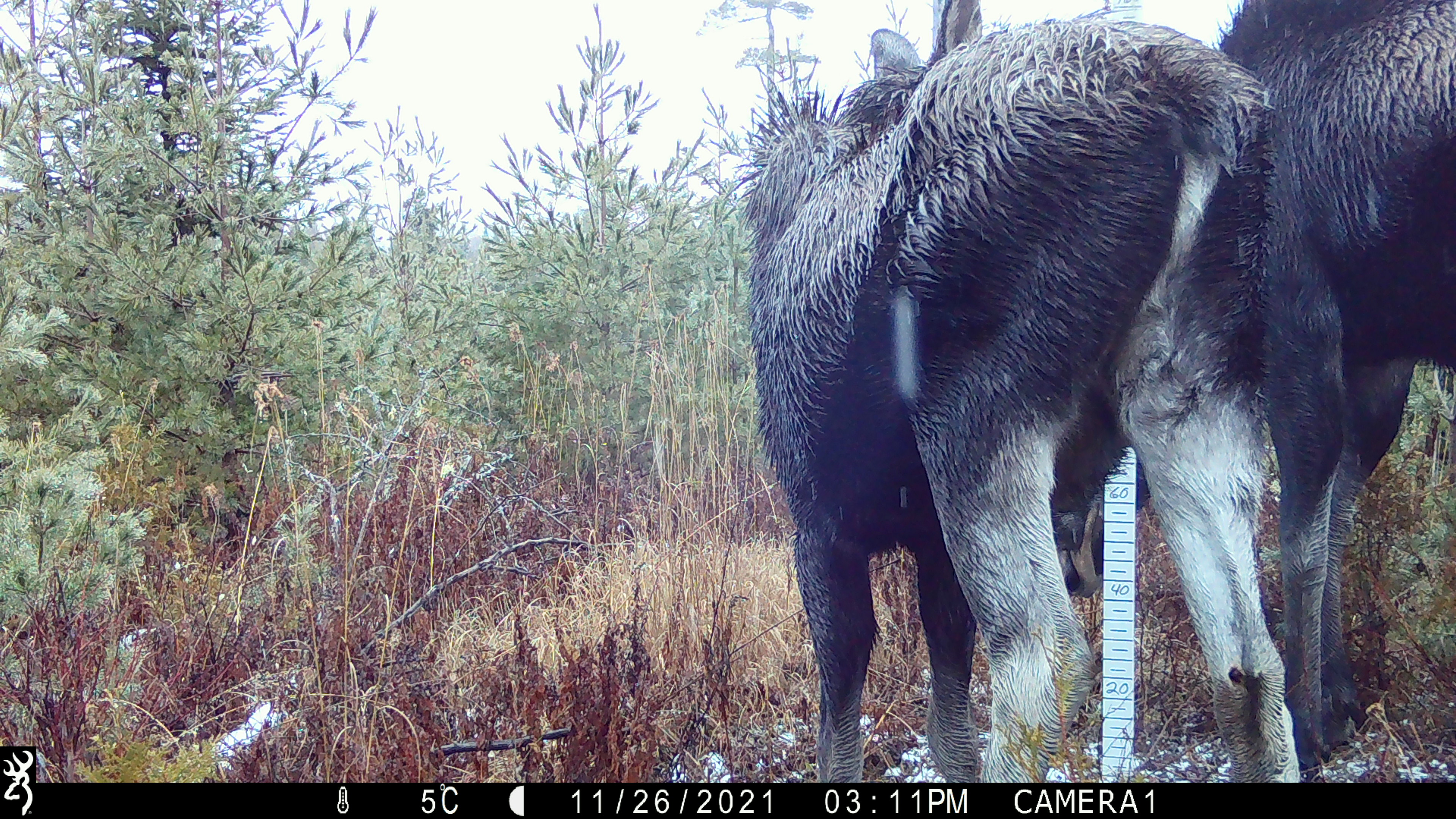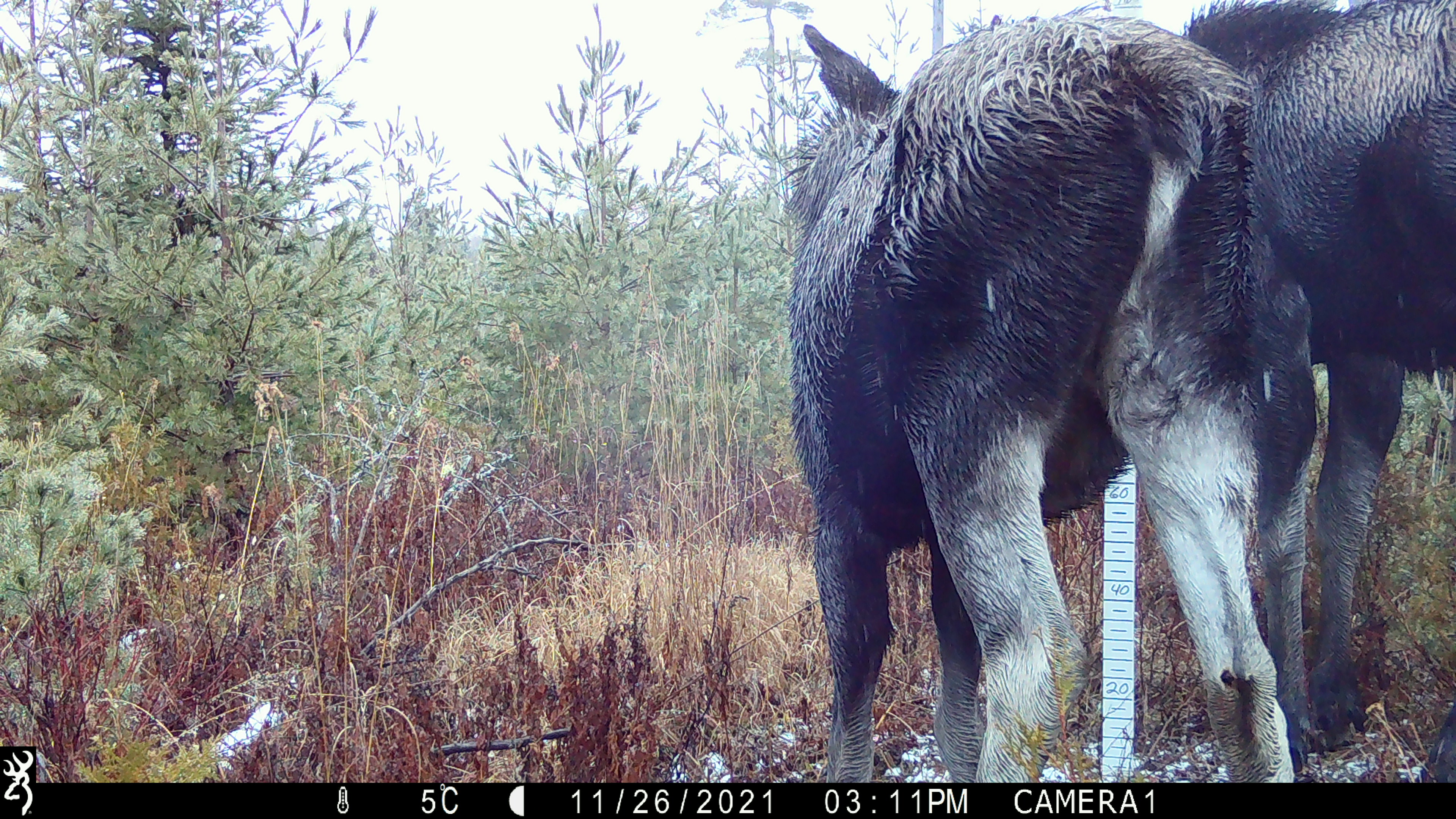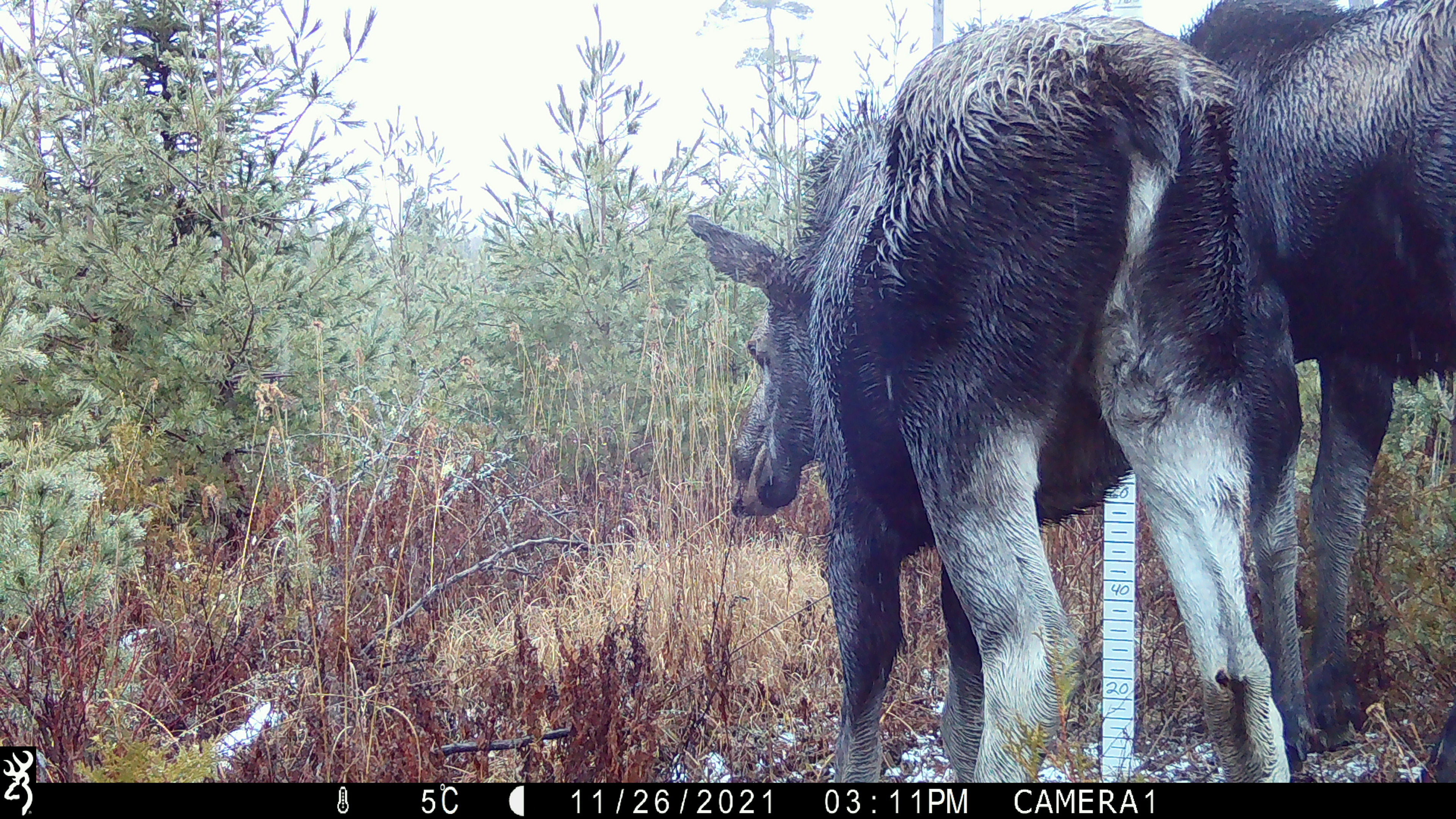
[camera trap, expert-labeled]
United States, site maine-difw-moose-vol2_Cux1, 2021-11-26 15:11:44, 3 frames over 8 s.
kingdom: Animalia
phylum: Chordata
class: Mammalia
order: Artiodactyla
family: Cervidae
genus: Alces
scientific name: Alces alces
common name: moose